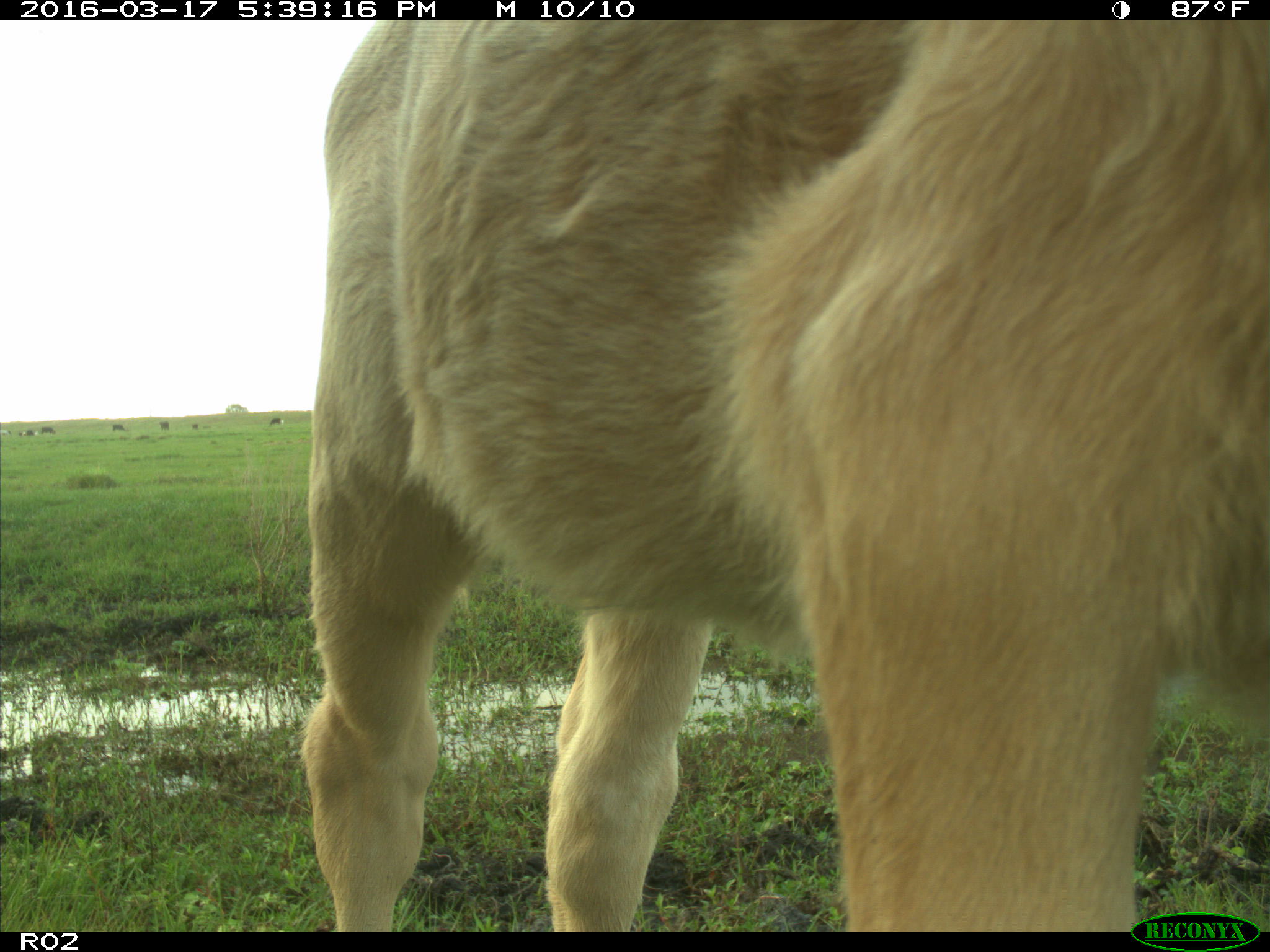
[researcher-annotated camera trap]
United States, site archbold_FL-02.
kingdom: Animalia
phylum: Chordata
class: Mammalia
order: Artiodactyla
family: Bovidae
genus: Bos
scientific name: Bos taurus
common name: domestic cow